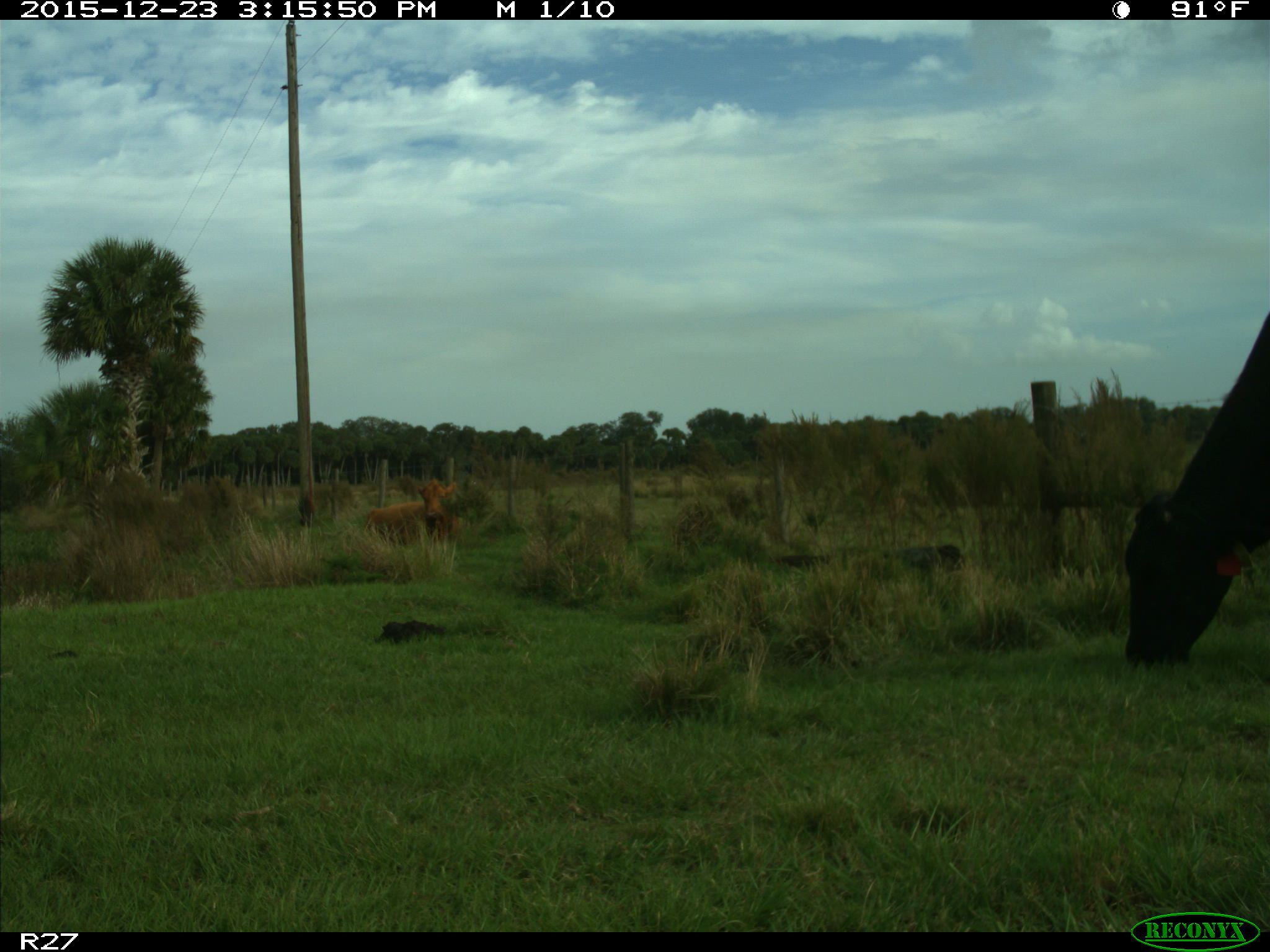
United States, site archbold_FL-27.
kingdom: Animalia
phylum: Chordata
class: Mammalia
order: Artiodactyla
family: Bovidae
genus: Bos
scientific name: Bos taurus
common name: domestic cow